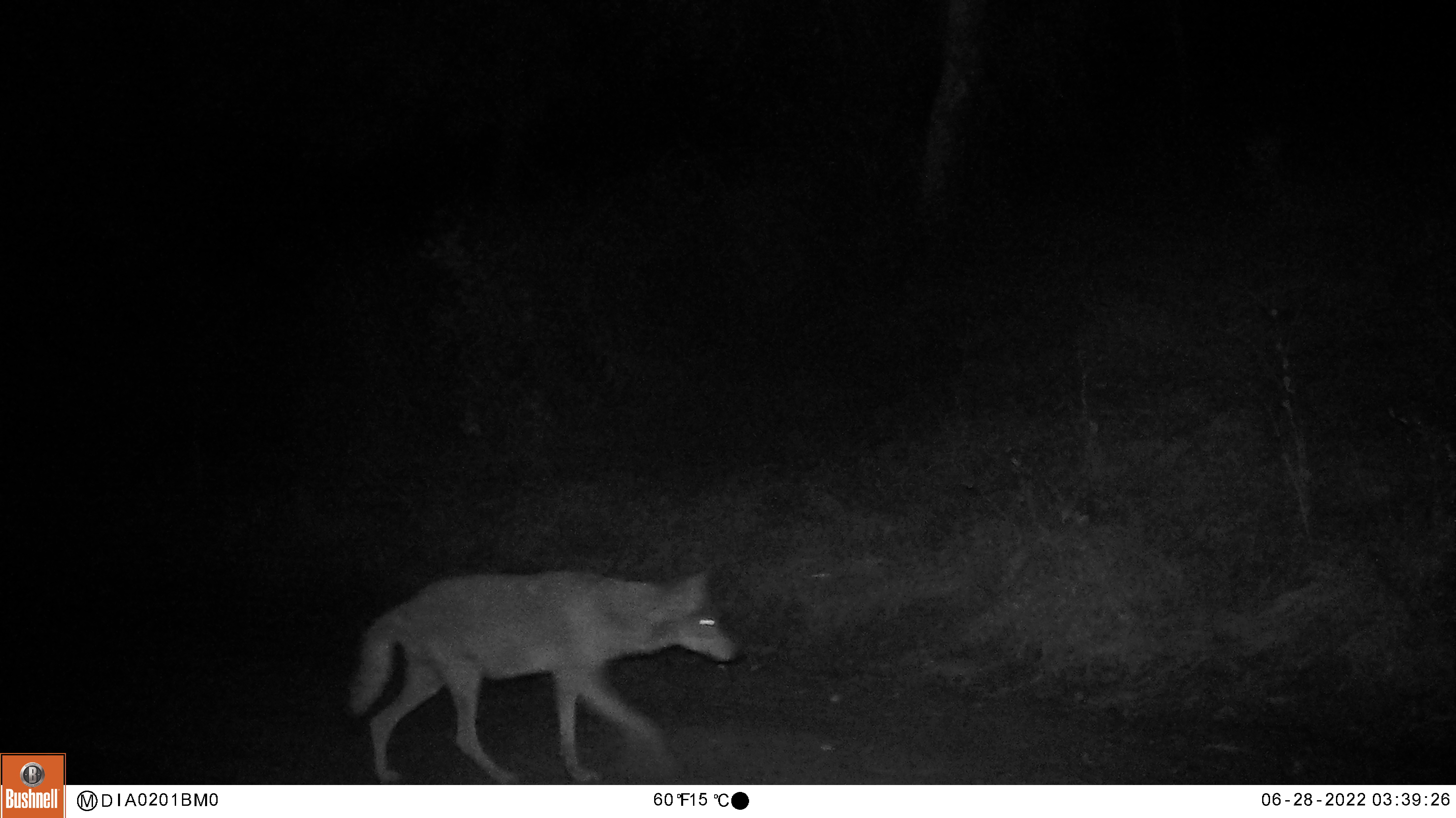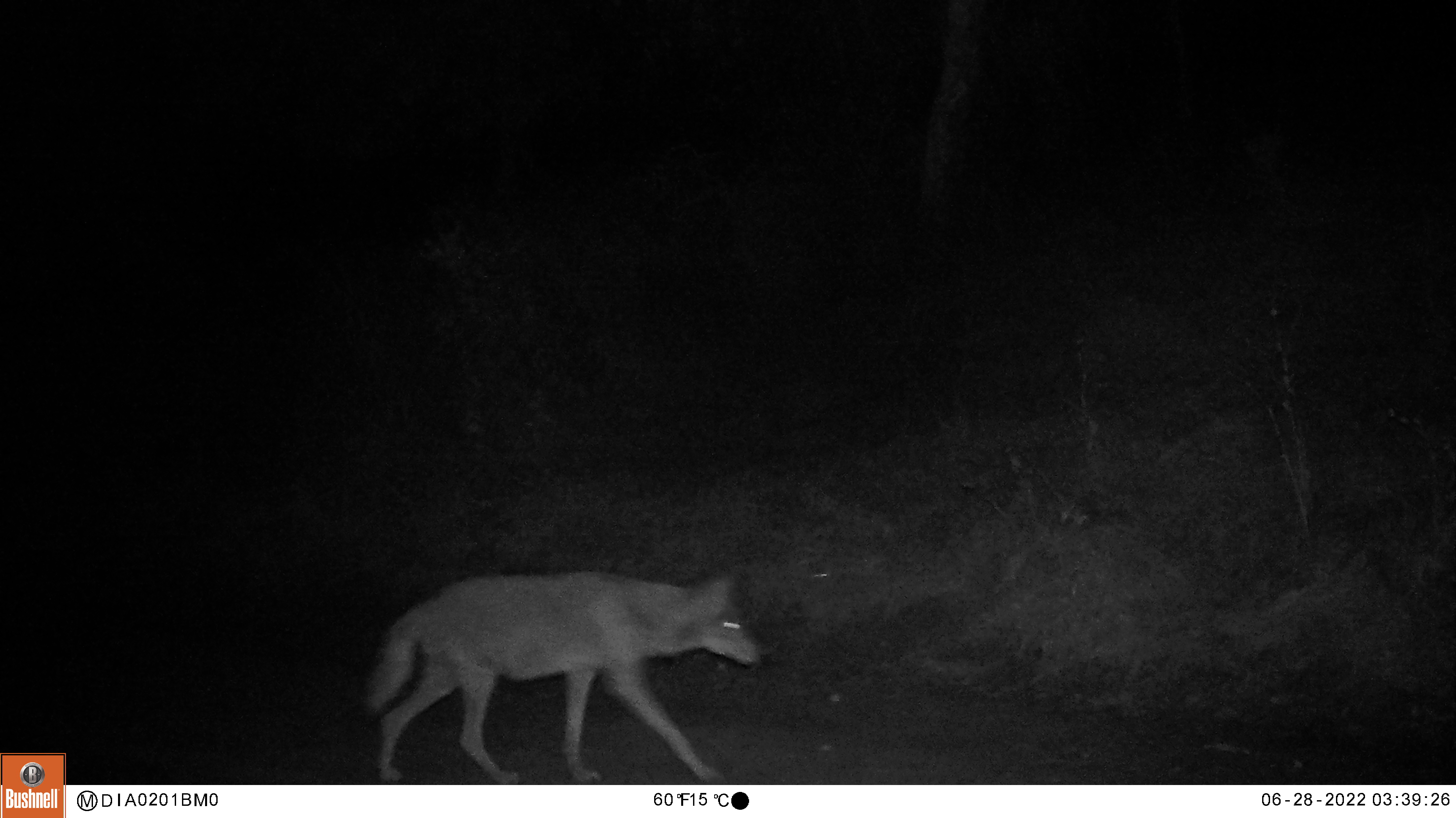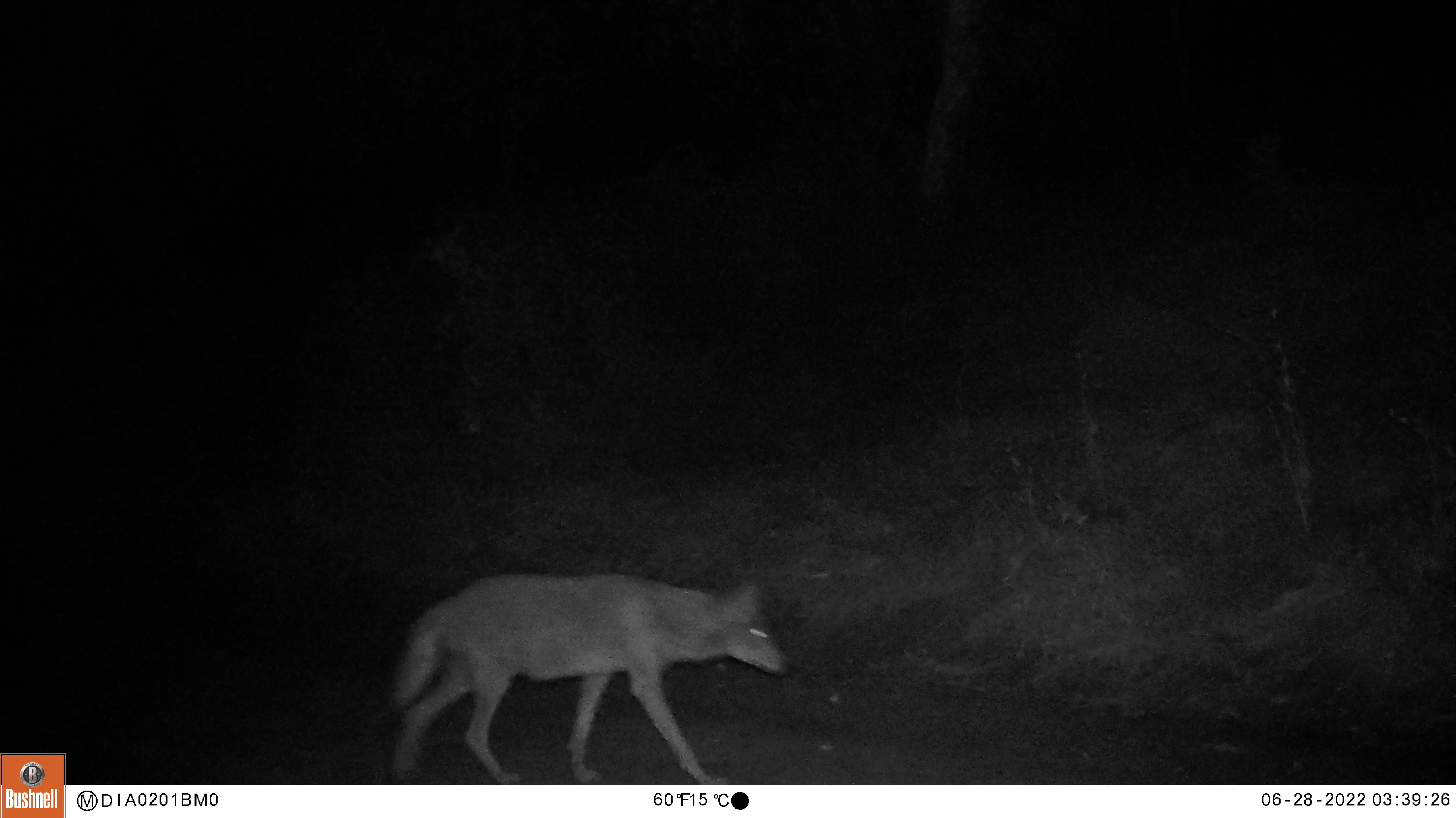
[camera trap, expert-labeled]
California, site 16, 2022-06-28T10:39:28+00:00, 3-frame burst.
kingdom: Animalia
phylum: Chordata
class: Mammalia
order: Carnivora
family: Canidae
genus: Canis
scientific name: Canis latrans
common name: coyote